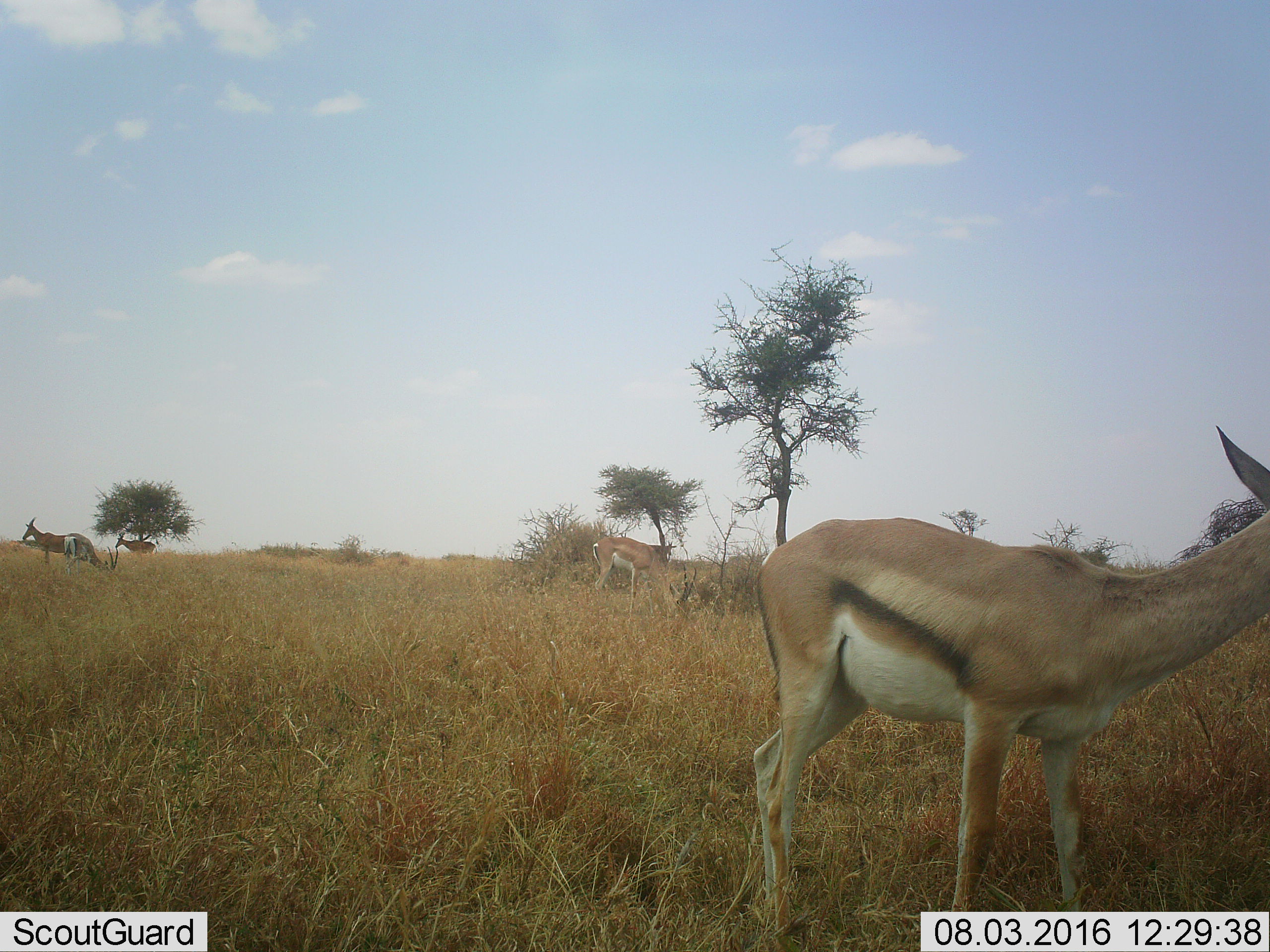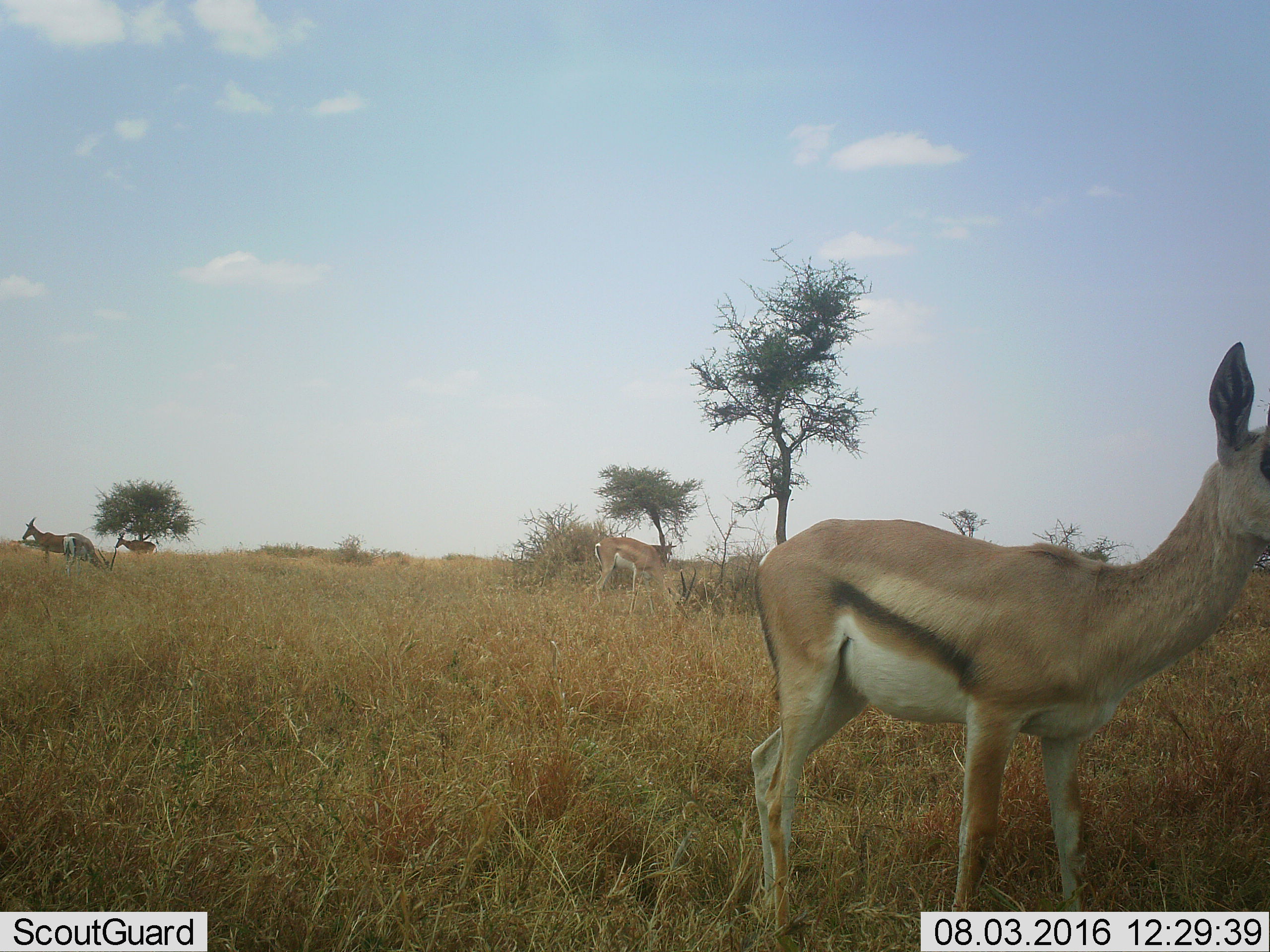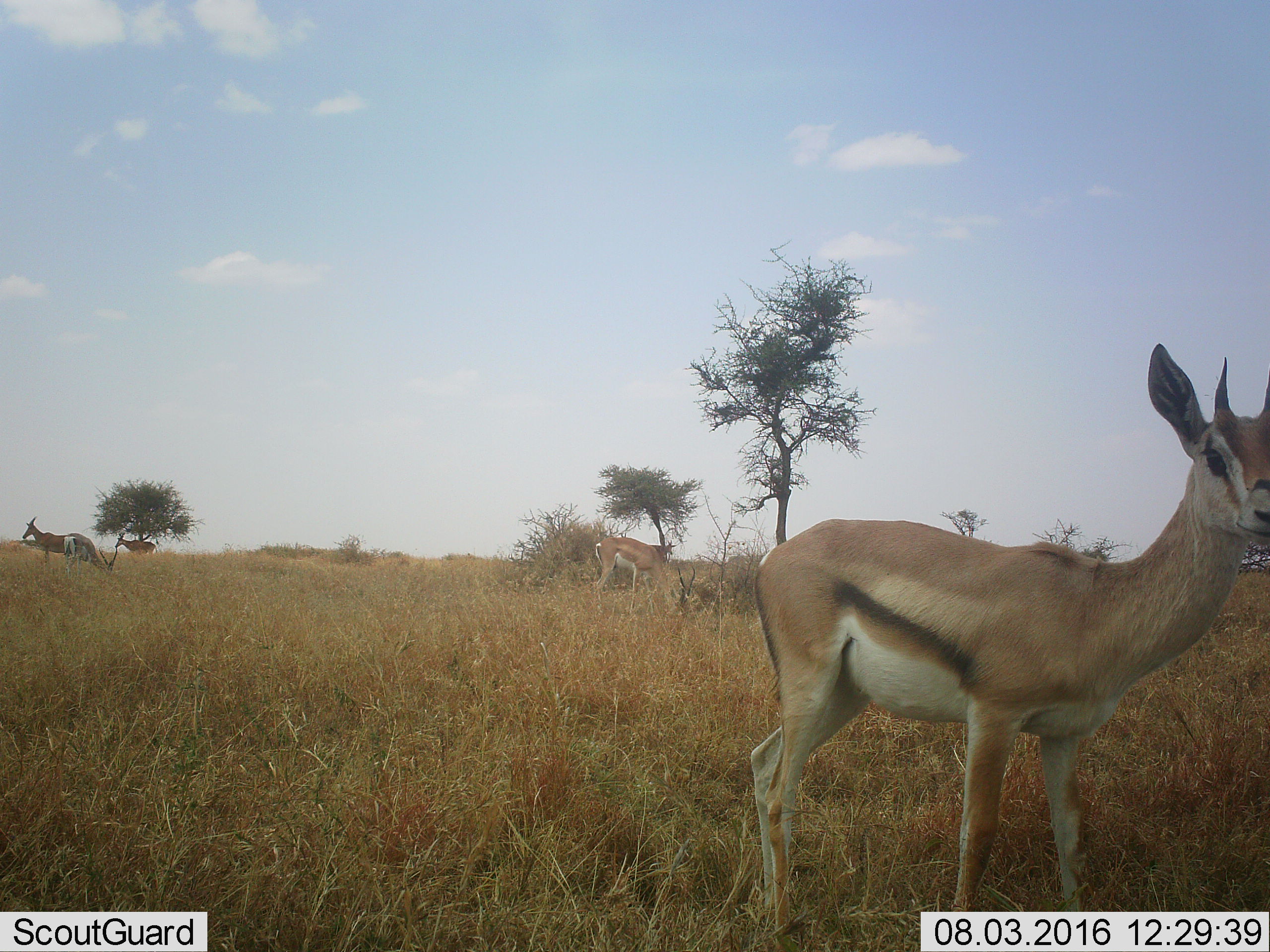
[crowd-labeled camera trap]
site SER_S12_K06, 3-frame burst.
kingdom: Animalia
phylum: Chordata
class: Mammalia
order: Artiodactyla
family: Bovidae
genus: Nanger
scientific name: Nanger granti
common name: grant's gazelle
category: gazellegrants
Gazellegrants (grant's gazelle) (Nanger granti), count 4. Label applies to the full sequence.